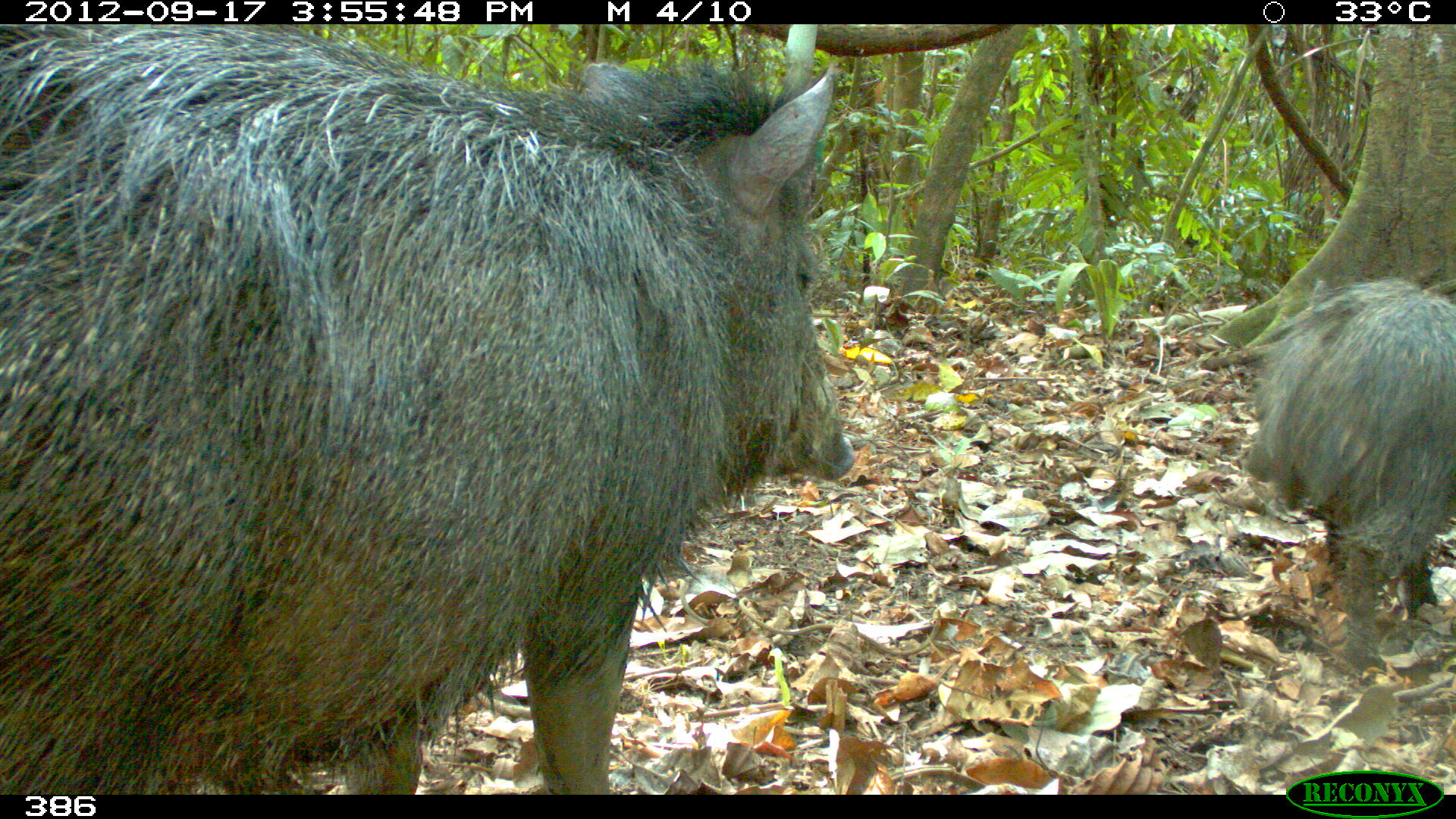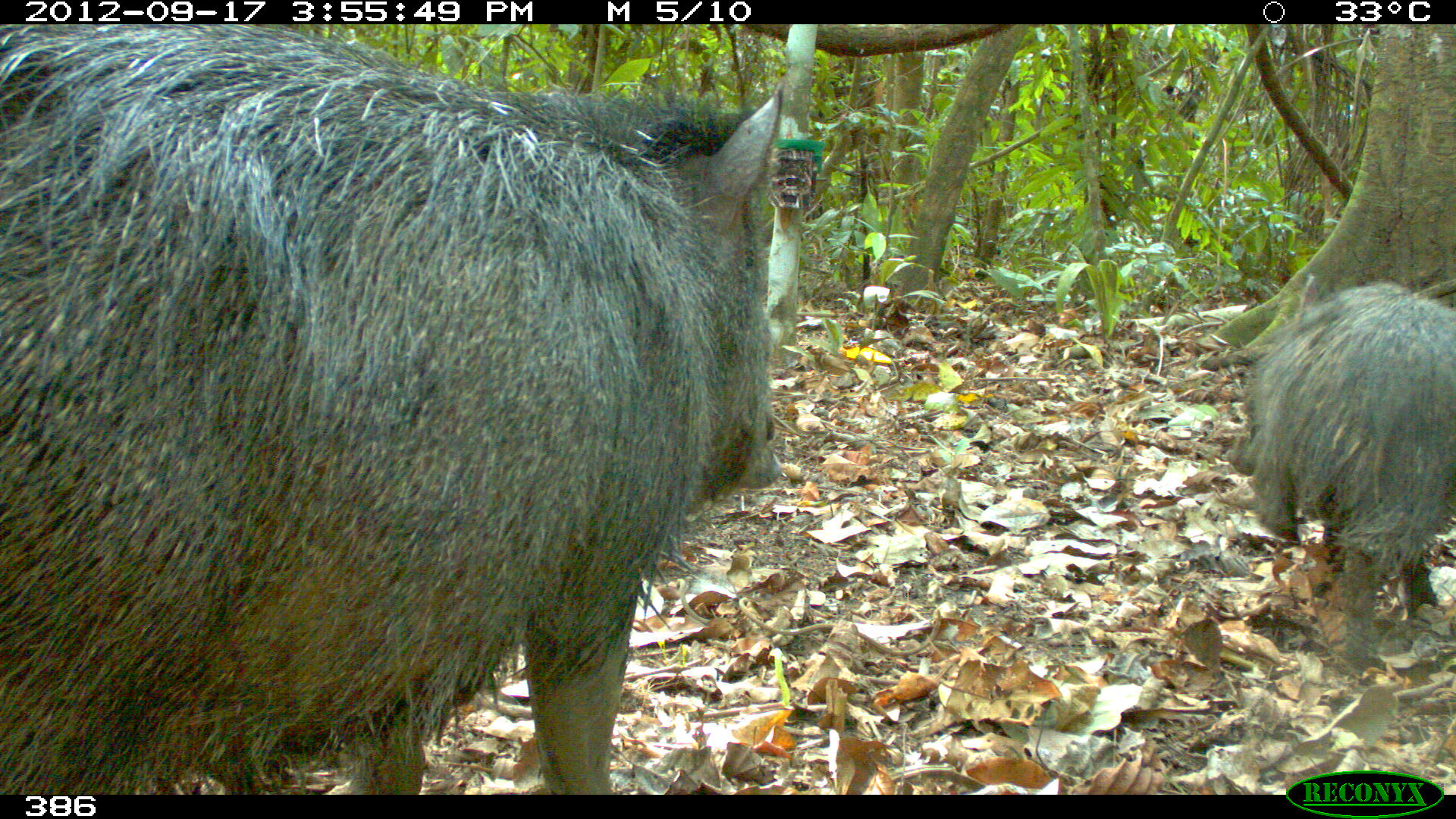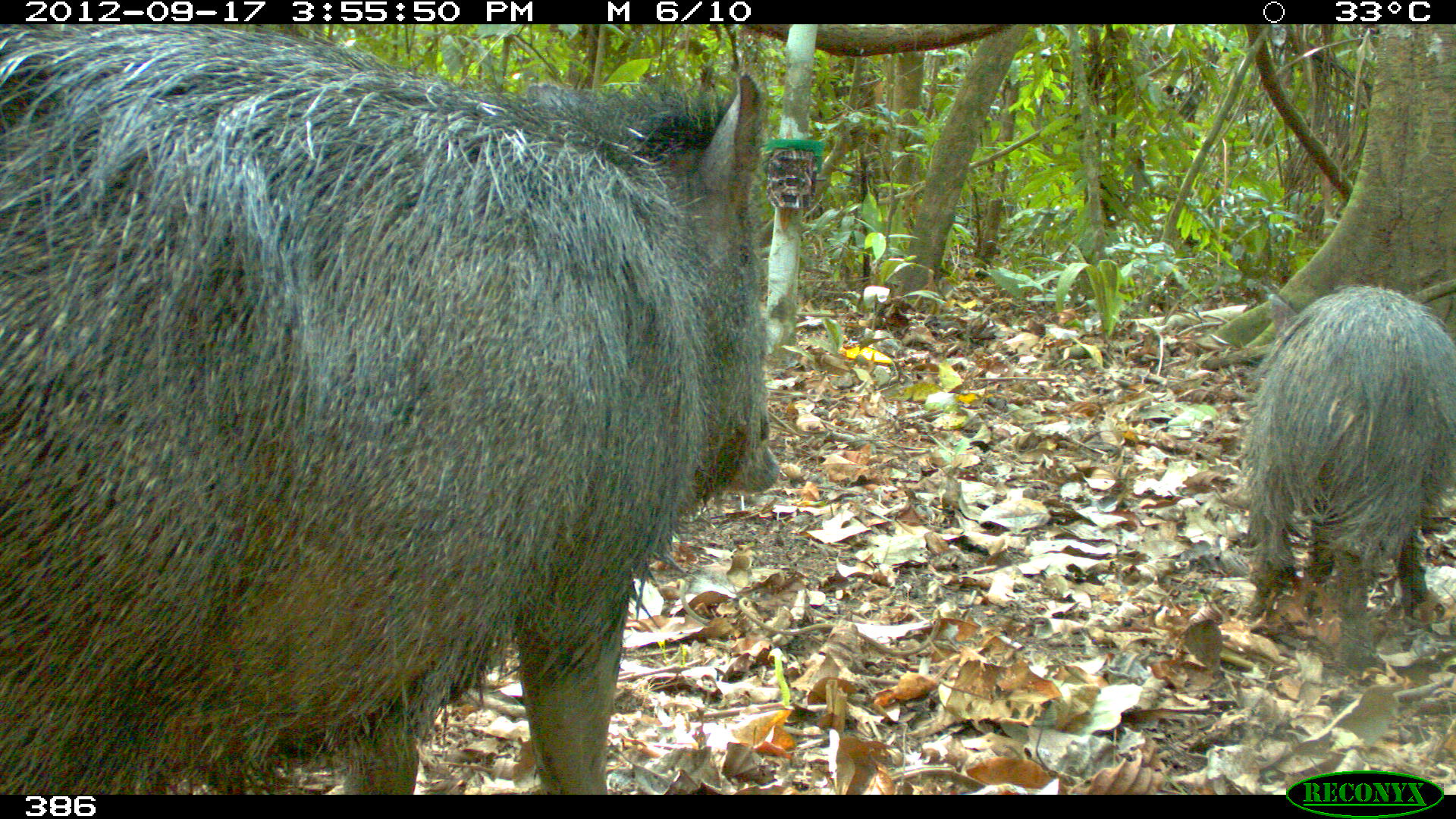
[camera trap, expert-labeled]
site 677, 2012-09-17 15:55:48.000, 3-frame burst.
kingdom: Animalia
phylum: Chordata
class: Mammalia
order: Artiodactyla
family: Tayassuidae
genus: Pecari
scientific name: Pecari tajacu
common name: collared peccary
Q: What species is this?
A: Pecari tajacu (collared peccary).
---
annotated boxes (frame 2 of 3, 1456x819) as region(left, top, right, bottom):
pecari tajacu: region(0, 25, 785, 791); region(1229, 274, 1456, 664)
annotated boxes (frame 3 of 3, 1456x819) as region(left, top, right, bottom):
pecari tajacu: region(0, 25, 780, 793); region(1241, 283, 1456, 667)